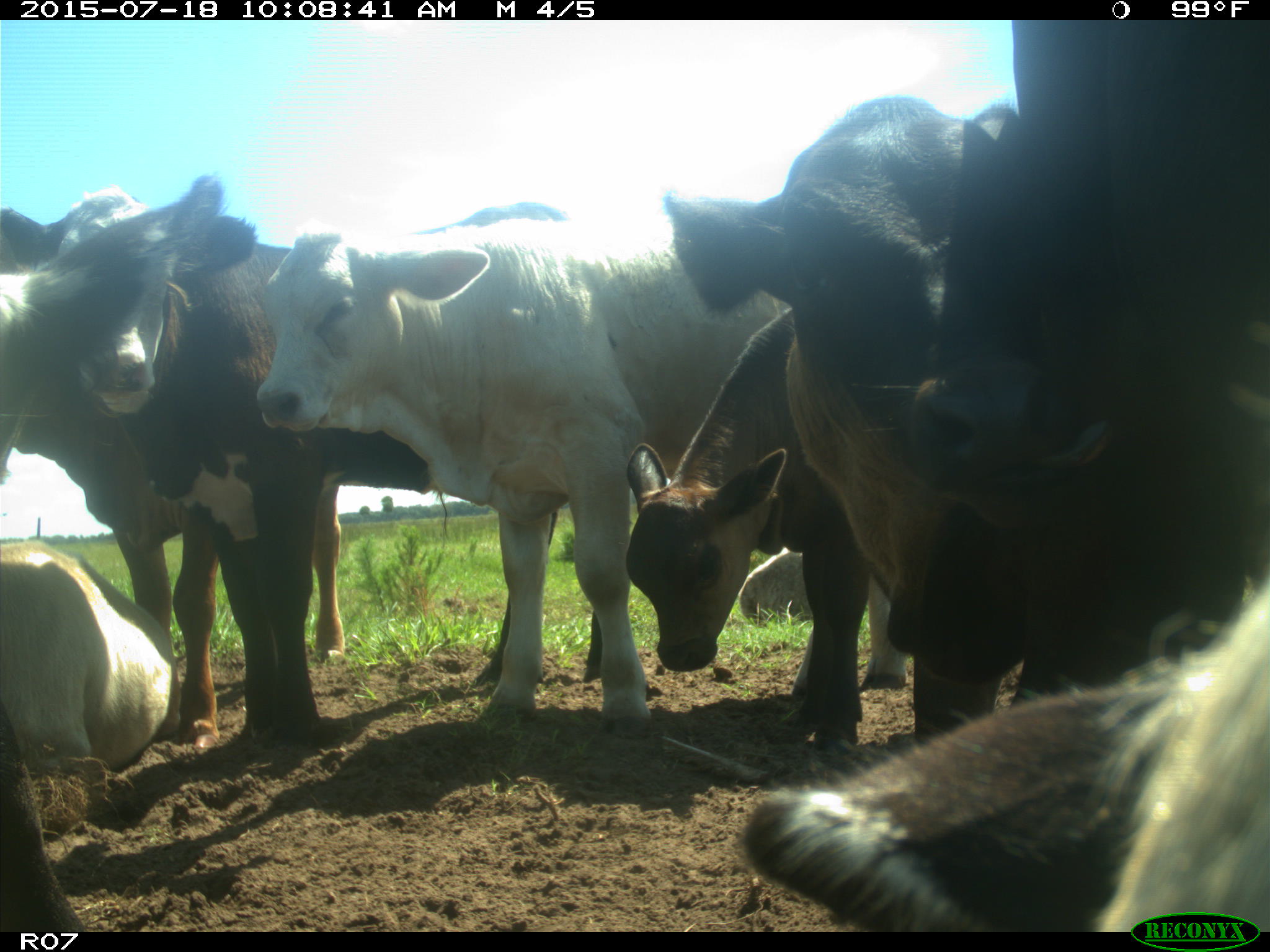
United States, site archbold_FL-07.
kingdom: Animalia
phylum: Chordata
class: Mammalia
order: Artiodactyla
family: Bovidae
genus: Bos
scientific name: Bos taurus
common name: domestic cow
Bos taurus (domestic cow).